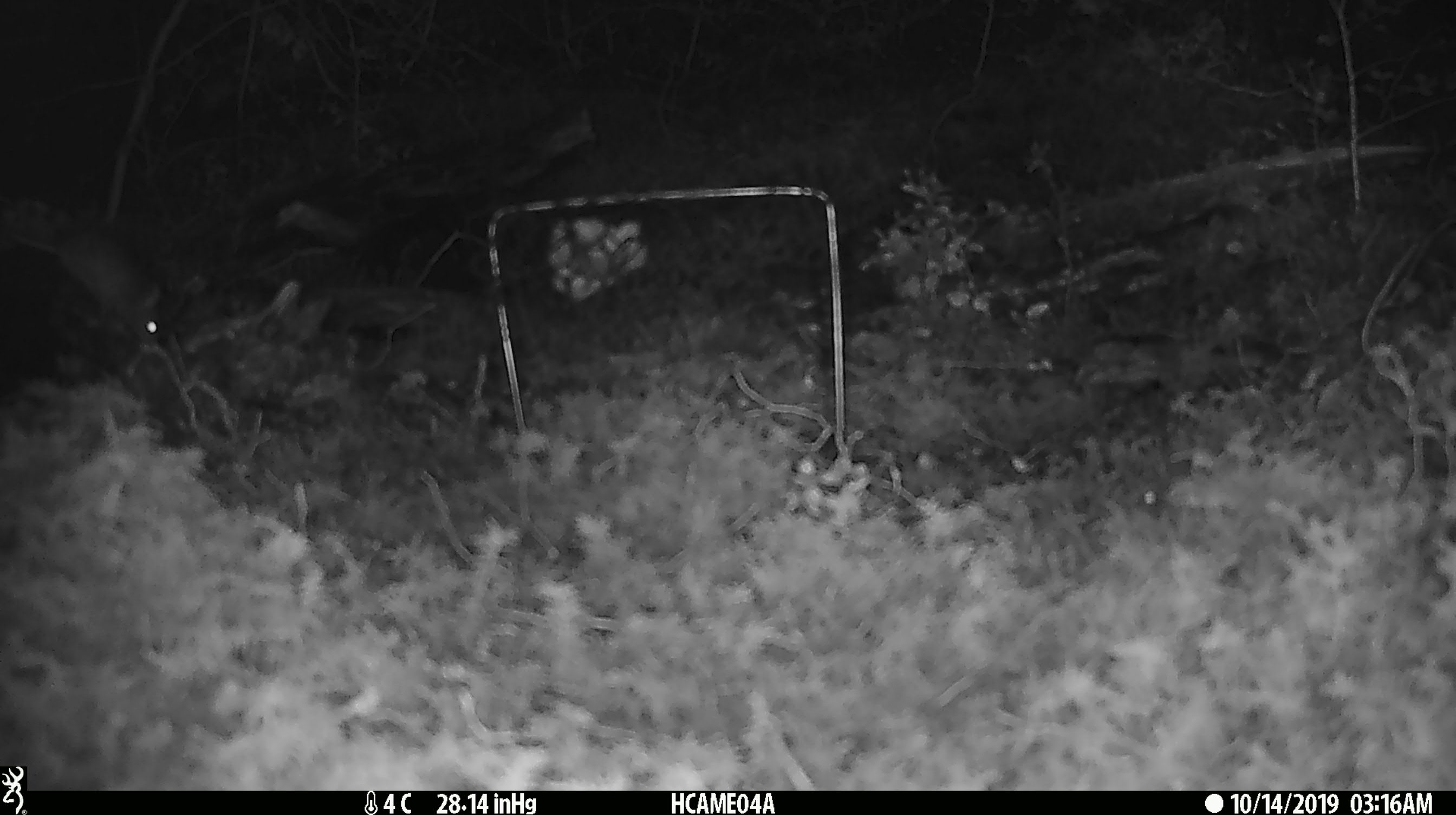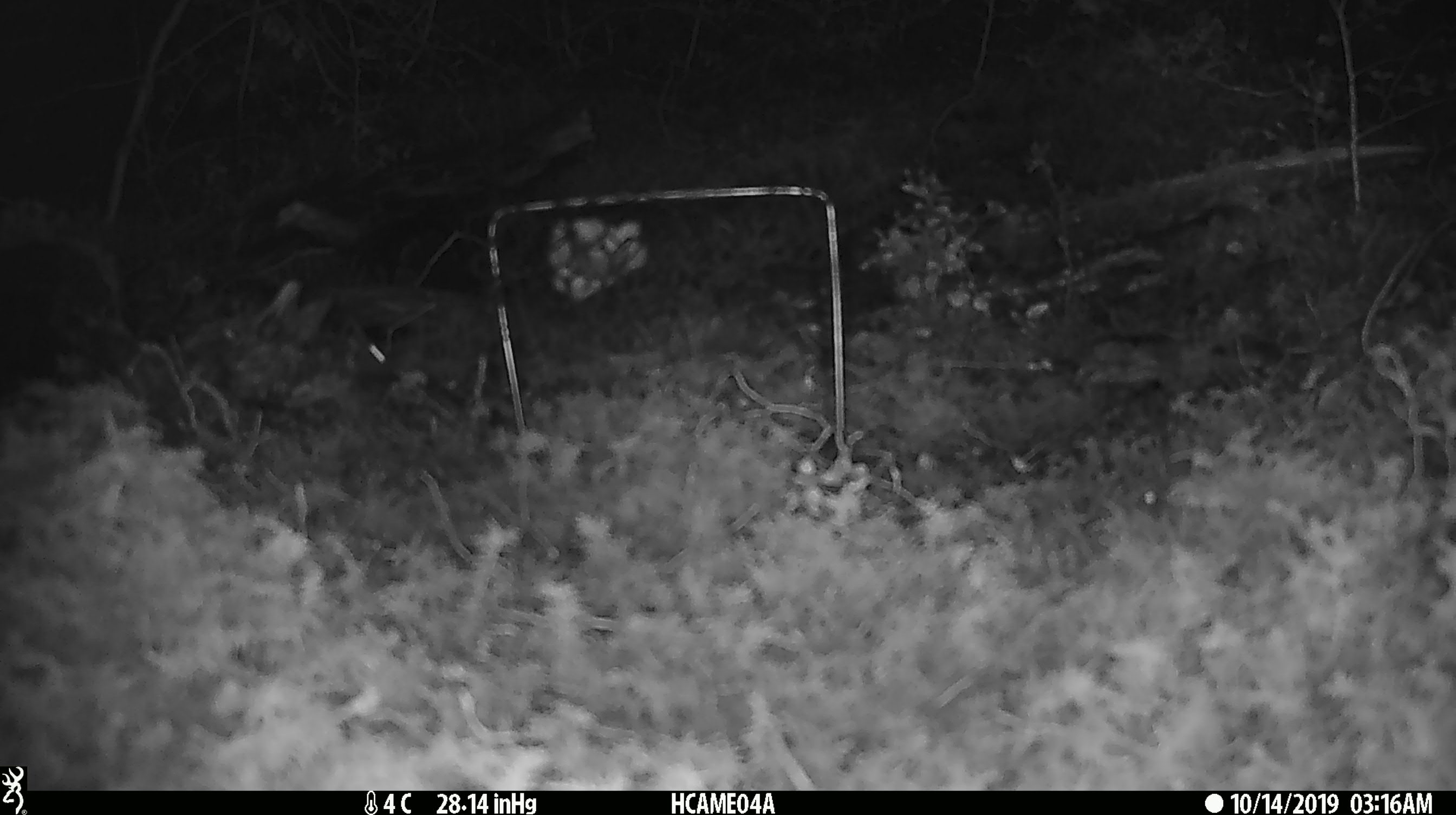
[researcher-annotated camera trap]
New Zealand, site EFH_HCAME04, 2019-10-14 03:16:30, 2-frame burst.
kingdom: Animalia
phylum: Chordata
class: Mammalia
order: Rodentia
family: Muridae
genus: Mus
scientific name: Mus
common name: mouse